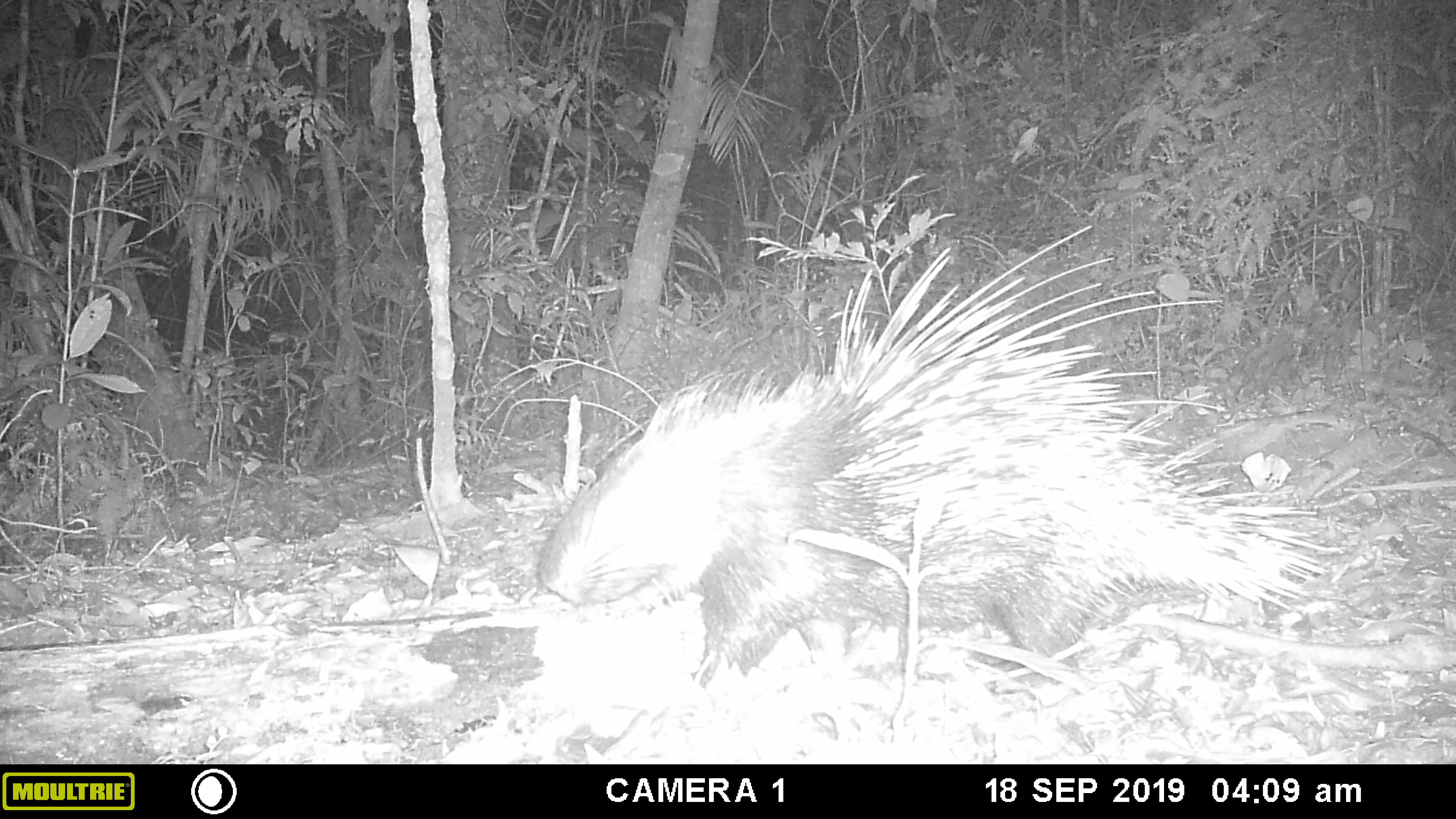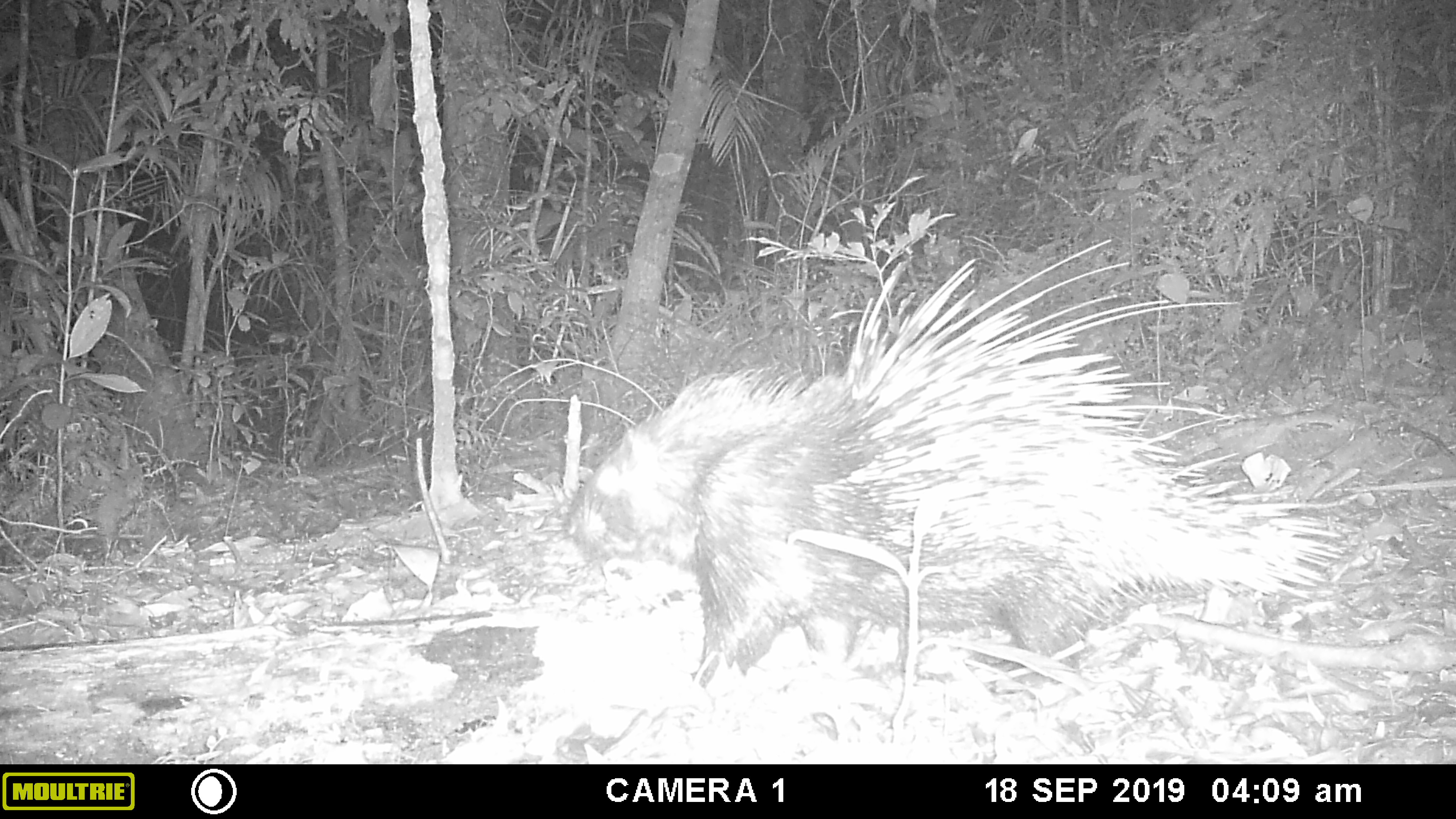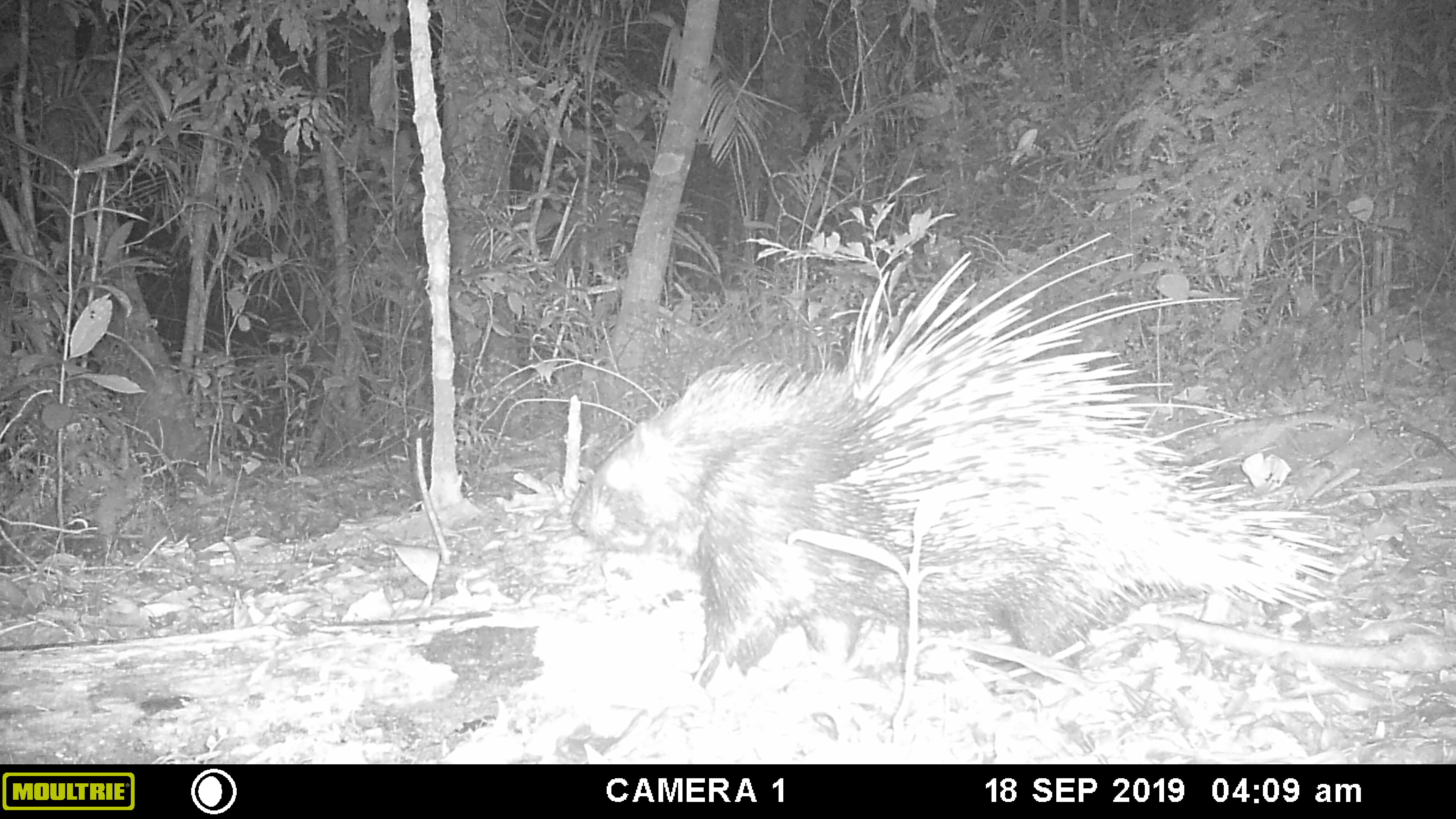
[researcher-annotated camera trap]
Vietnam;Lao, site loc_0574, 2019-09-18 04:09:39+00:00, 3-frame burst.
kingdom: Animalia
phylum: Chordata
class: Mammalia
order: Rodentia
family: Hystricidae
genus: Hystrix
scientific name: Hystrix brachyura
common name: malayan porcupine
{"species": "malayan porcupine (Hystrix brachyura)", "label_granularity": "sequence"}